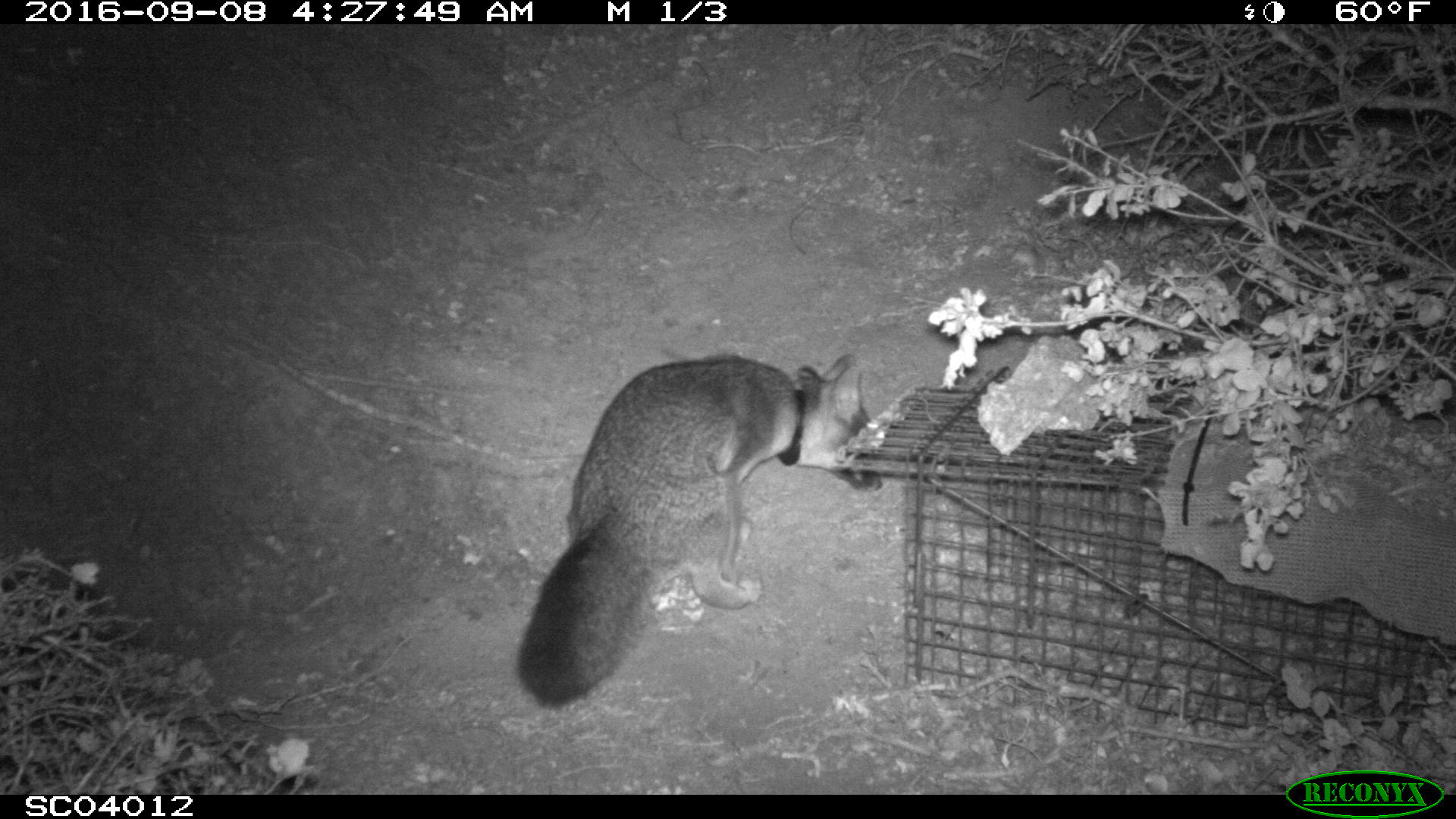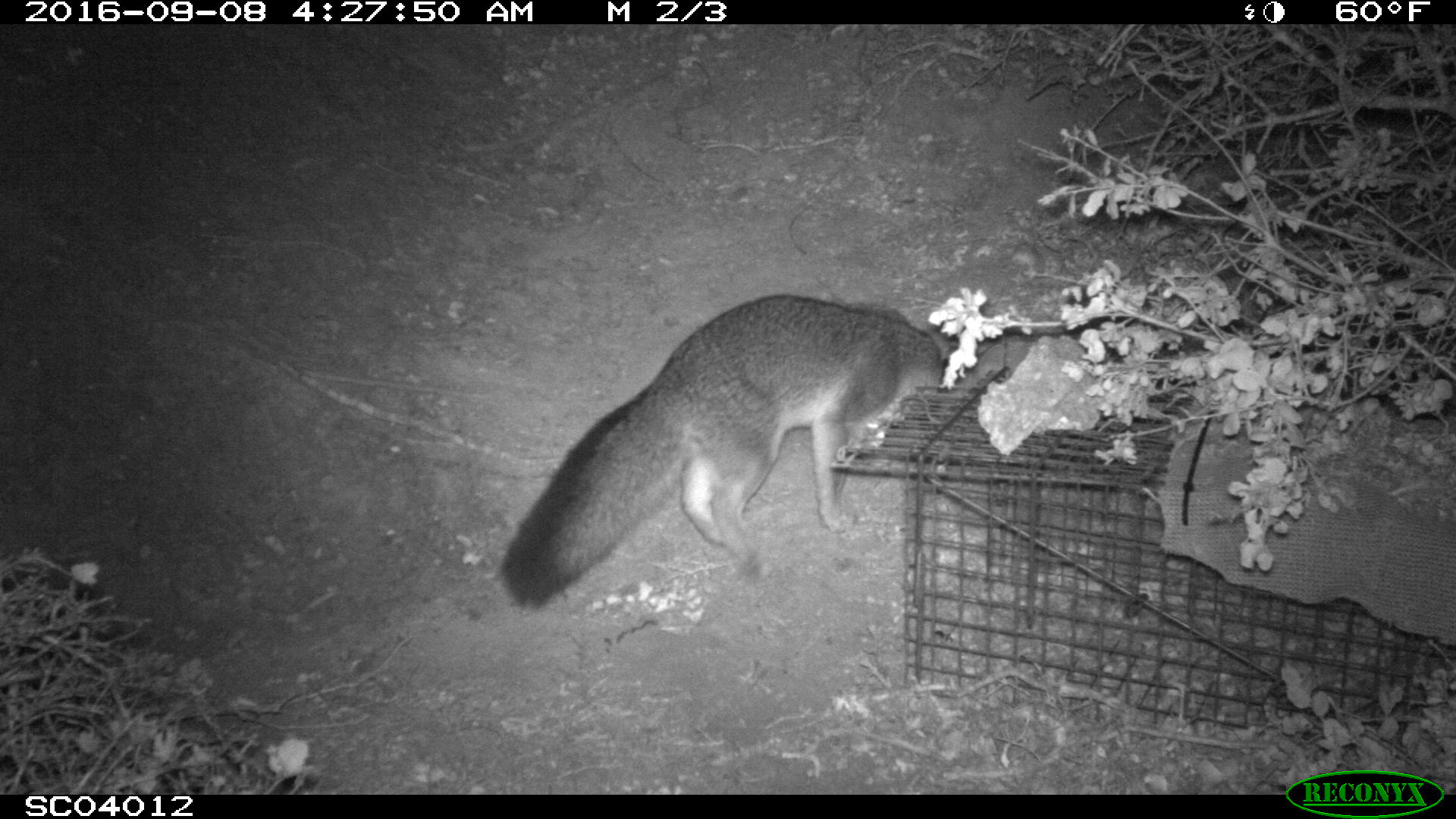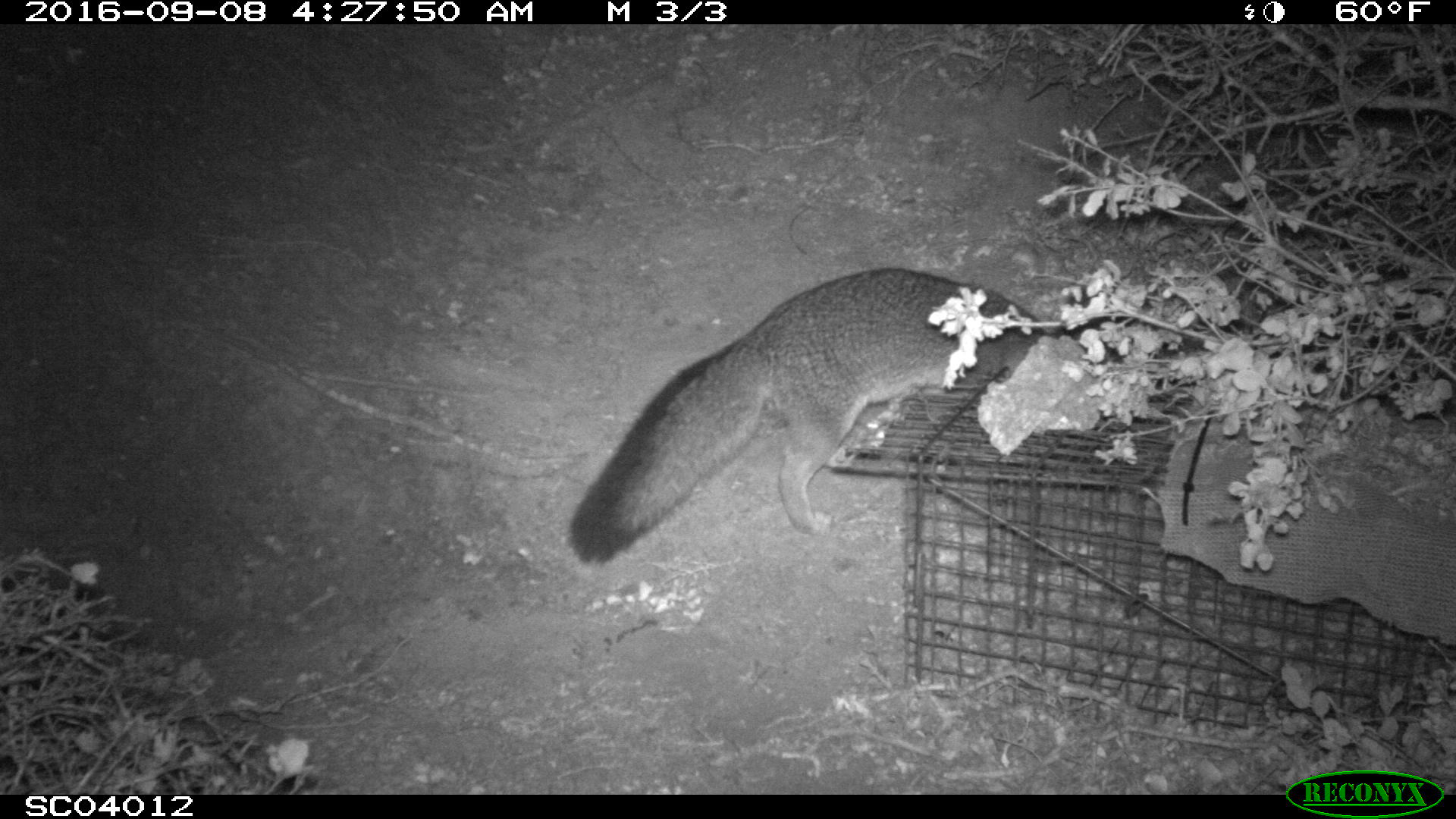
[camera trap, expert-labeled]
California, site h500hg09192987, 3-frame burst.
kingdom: Animalia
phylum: Chordata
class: Mammalia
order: Carnivora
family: Canidae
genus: Urocyon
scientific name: Urocyon littoralis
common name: island fox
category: fox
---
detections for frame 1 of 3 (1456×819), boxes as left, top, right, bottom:
fox: 515, 347, 883, 708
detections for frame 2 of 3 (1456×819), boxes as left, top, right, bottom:
fox: 502, 293, 953, 609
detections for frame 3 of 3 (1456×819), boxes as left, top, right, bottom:
fox: 569, 262, 1046, 570